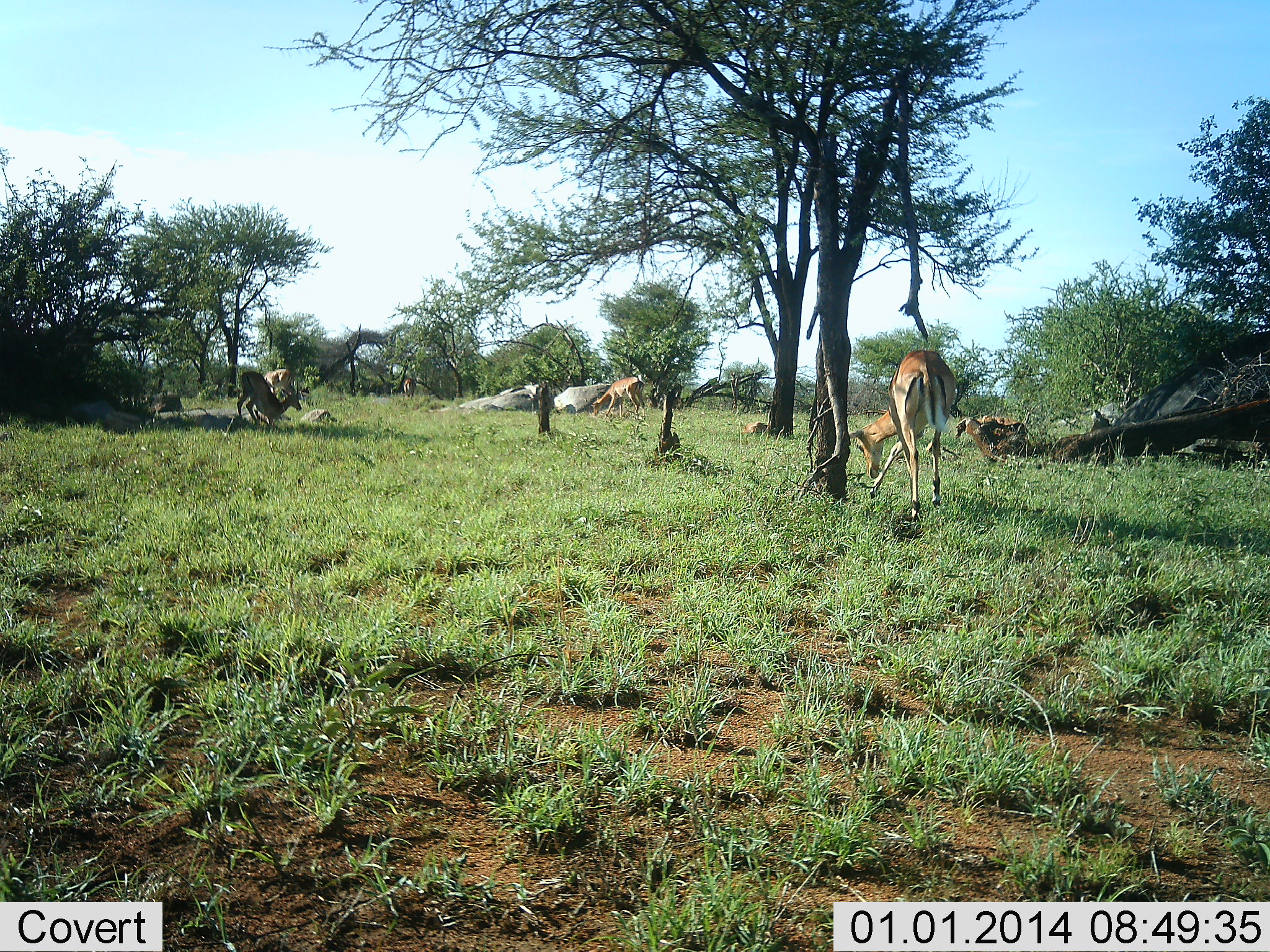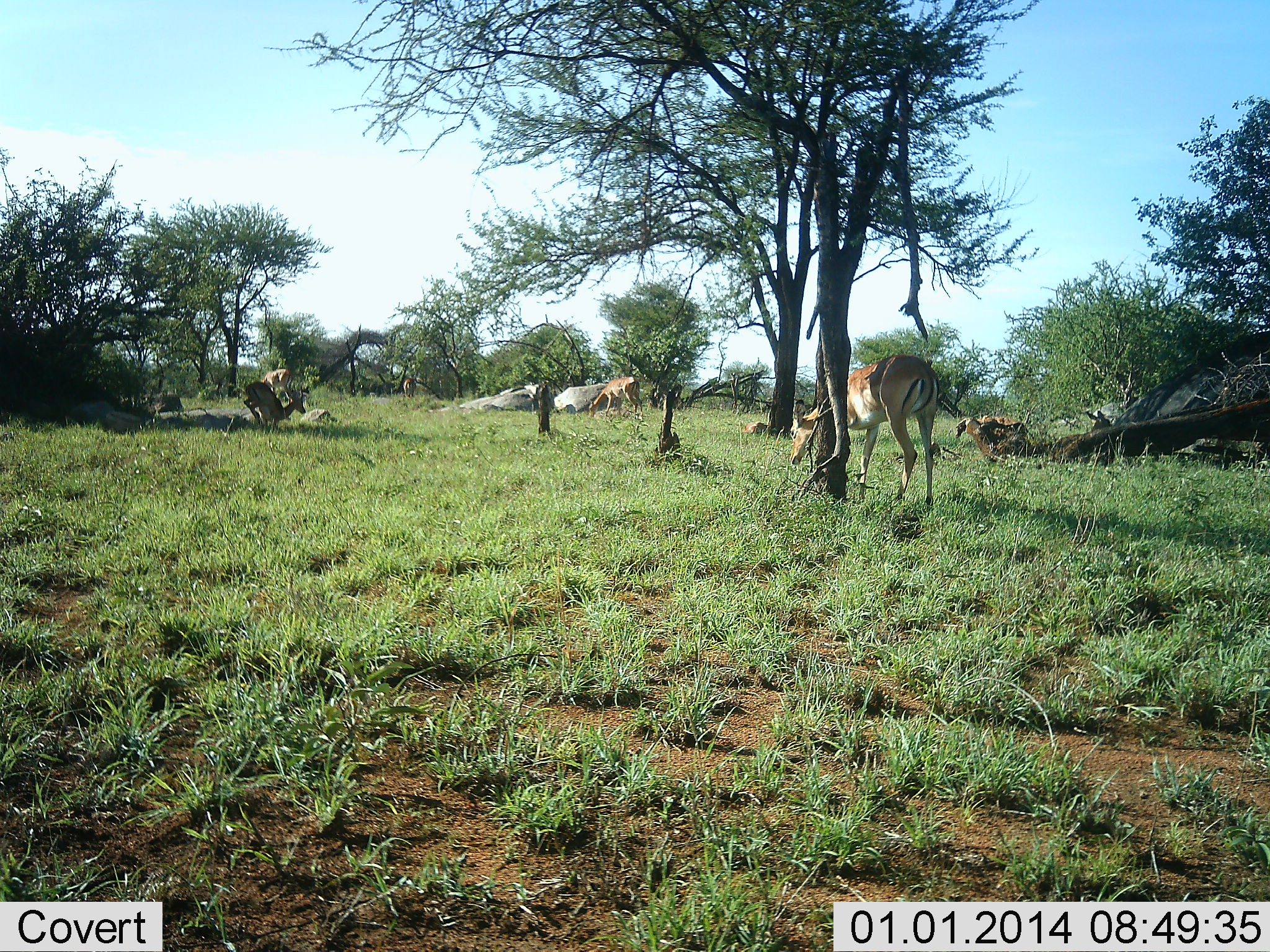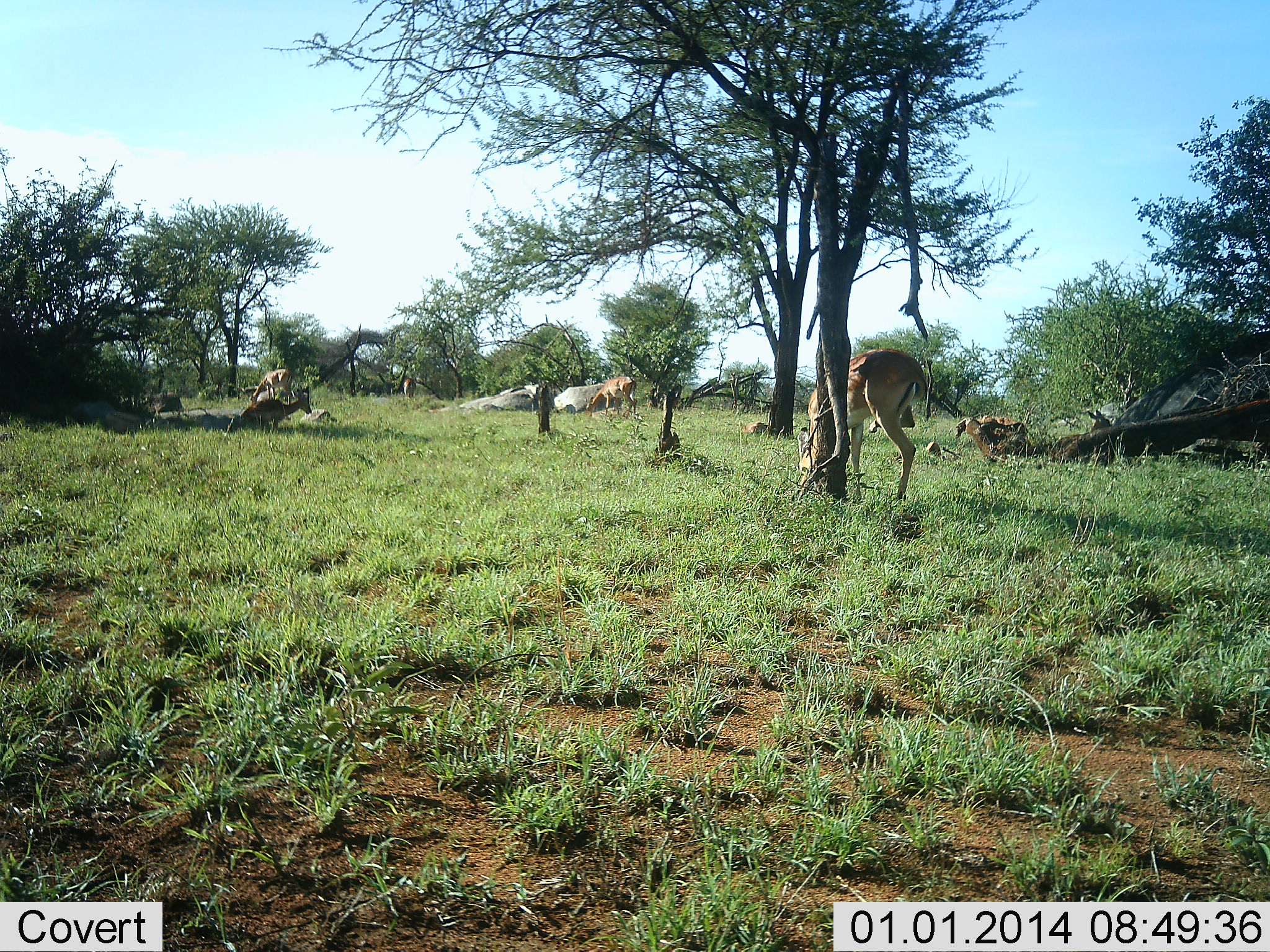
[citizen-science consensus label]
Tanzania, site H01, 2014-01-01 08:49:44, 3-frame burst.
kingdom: Animalia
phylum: Chordata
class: Mammalia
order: Artiodactyla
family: Bovidae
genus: Aepyceros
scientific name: Aepyceros melampus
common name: impala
Impala (Aepyceros melampus), count 4. Behavior (volunteer vote fractions): standing 56%, resting 61%, moving 20%, interacting 0%. Young present (vote fraction): 0%. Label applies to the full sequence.